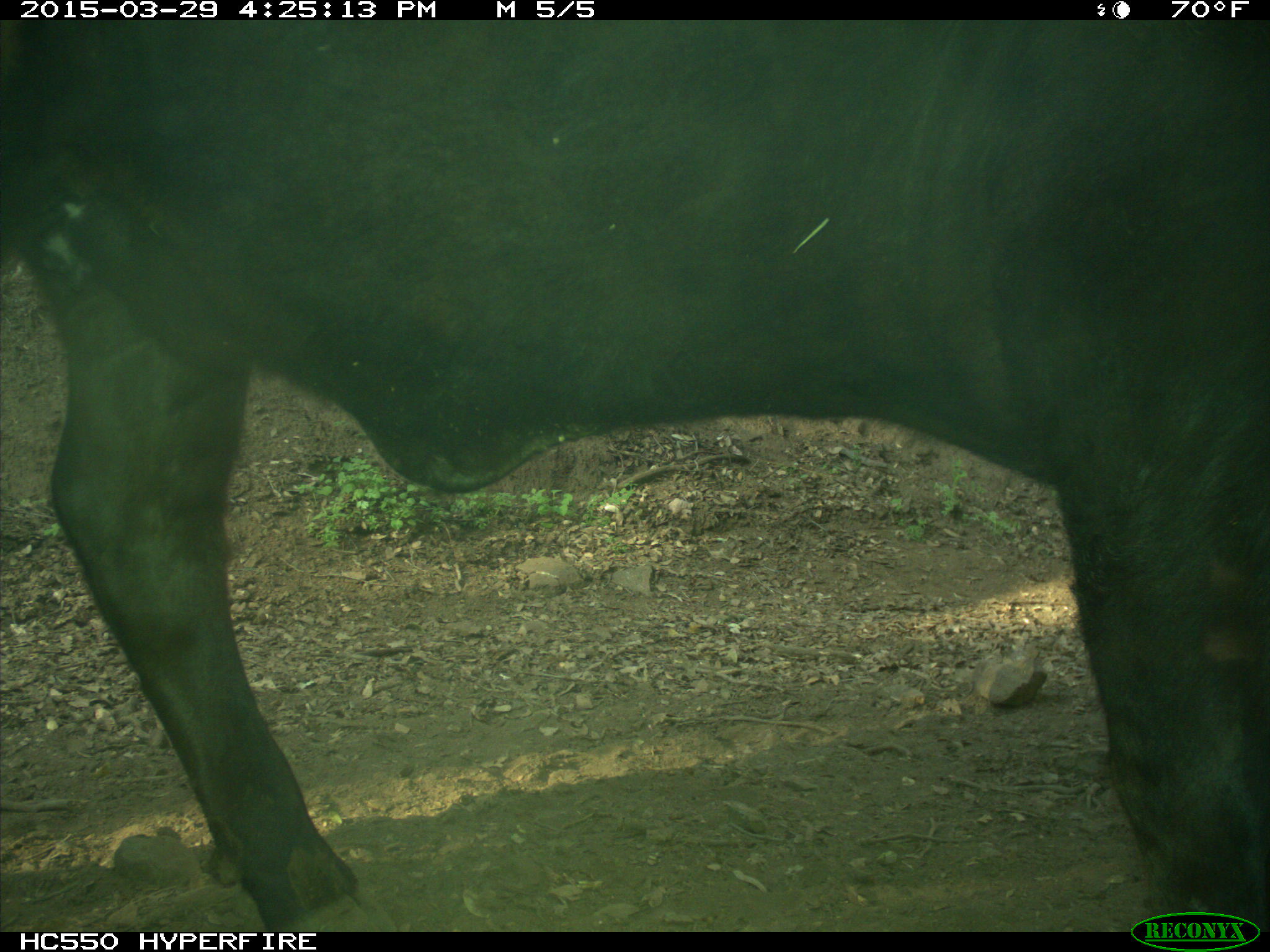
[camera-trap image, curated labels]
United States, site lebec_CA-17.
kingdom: Animalia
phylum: Chordata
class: Mammalia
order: Artiodactyla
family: Bovidae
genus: Bos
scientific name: Bos taurus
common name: domestic cow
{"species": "Bos taurus (domestic cow)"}